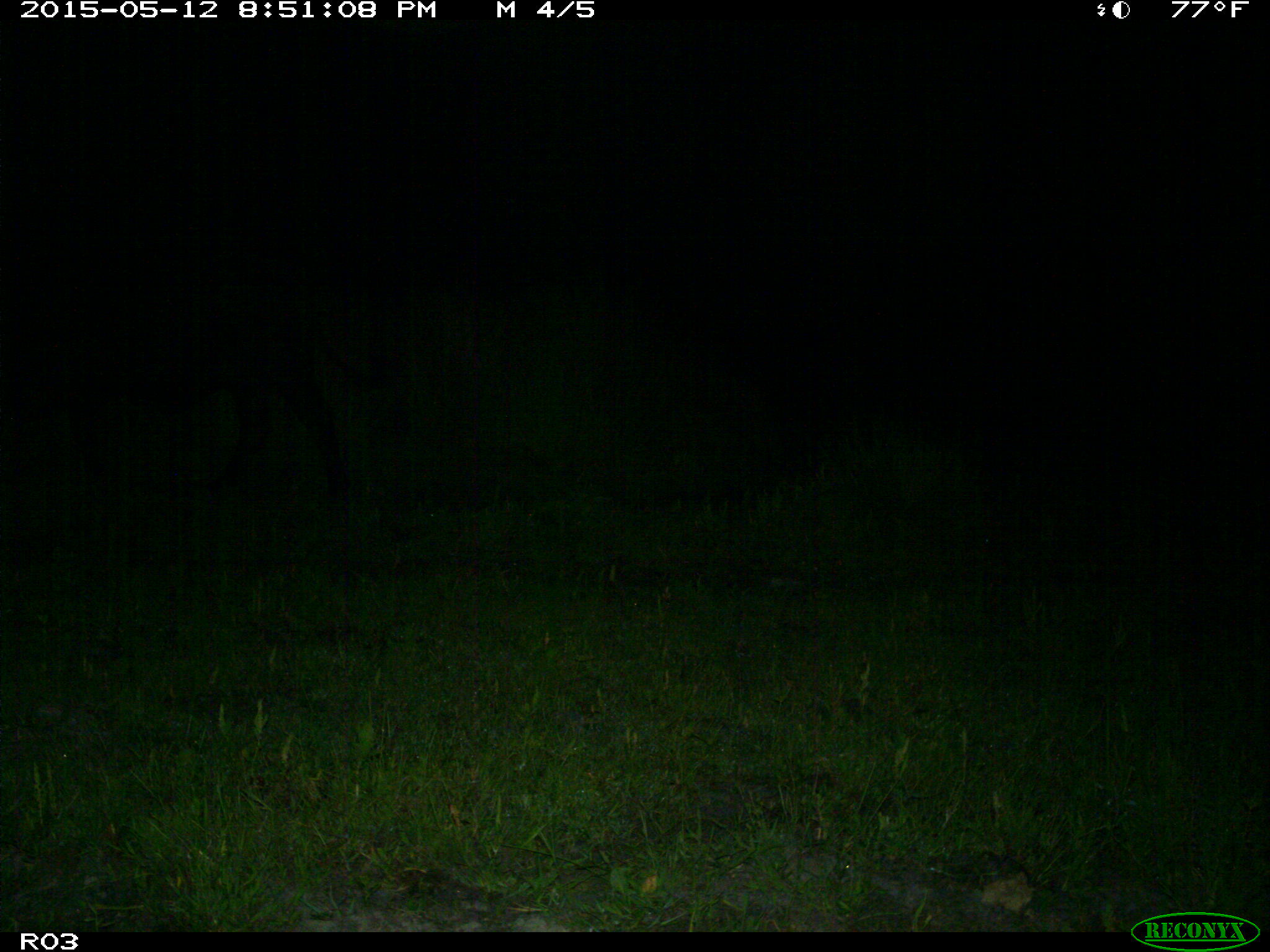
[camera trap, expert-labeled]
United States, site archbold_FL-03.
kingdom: Animalia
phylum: Chordata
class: Mammalia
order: Artiodactyla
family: Bovidae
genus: Bos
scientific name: Bos taurus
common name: domestic cow